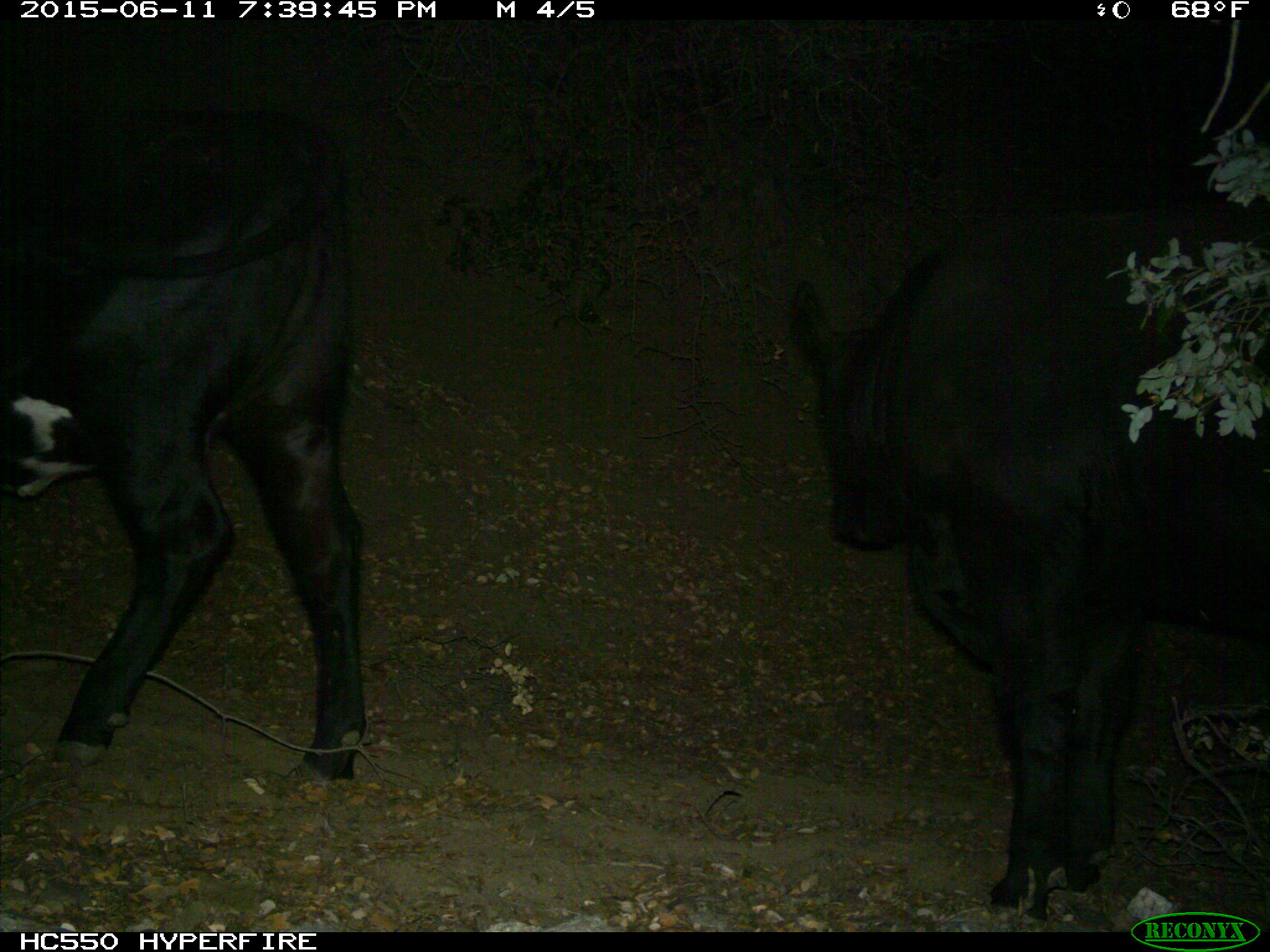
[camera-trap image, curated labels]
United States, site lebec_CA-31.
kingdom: Animalia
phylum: Chordata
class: Mammalia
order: Artiodactyla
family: Bovidae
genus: Bos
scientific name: Bos taurus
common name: domestic cow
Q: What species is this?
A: Bos taurus (domestic cow).